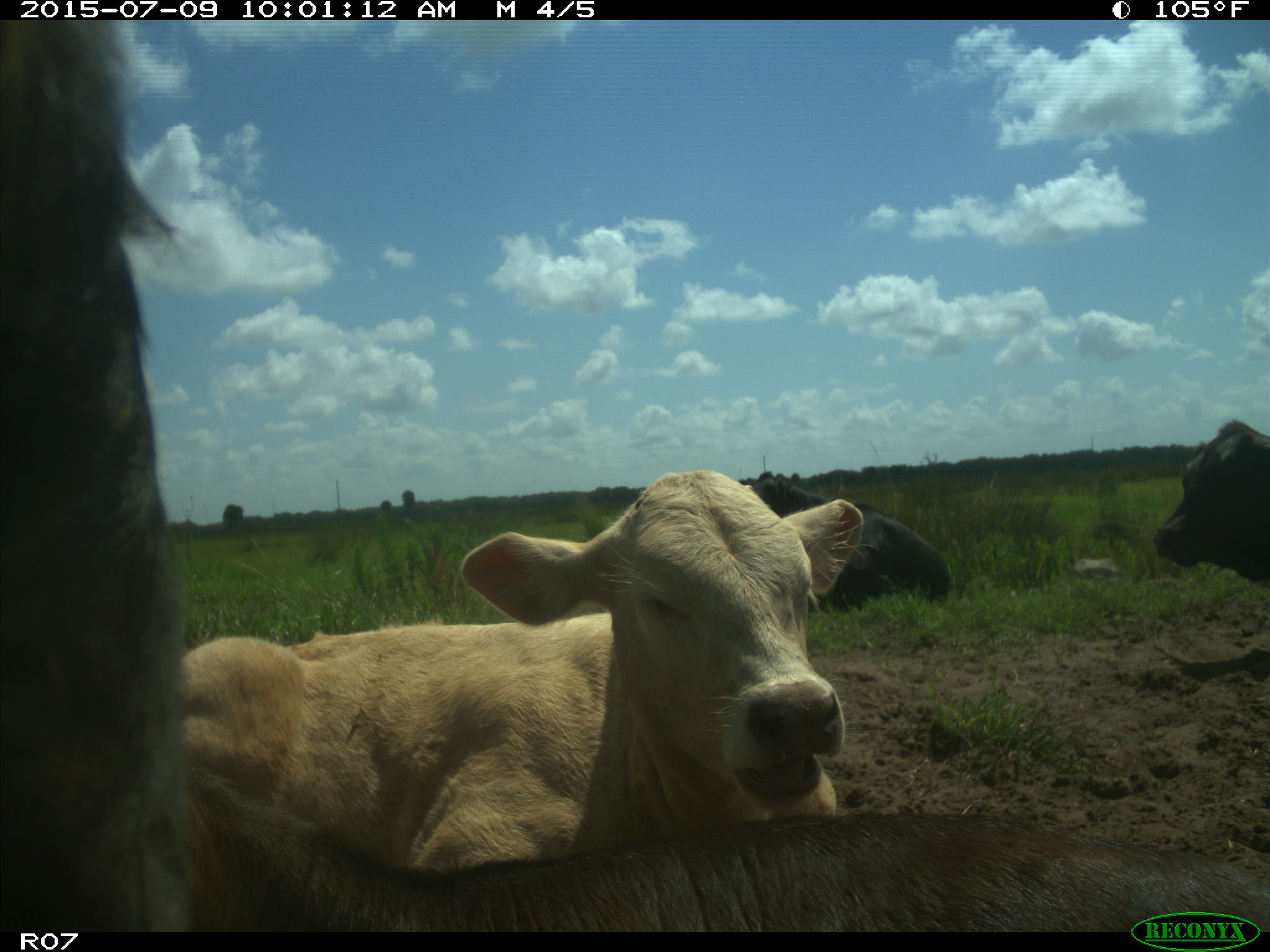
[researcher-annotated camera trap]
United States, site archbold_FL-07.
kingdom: Animalia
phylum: Chordata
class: Mammalia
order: Artiodactyla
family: Bovidae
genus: Bos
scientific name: Bos taurus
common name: domestic cow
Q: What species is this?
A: Bos taurus (domestic cow).